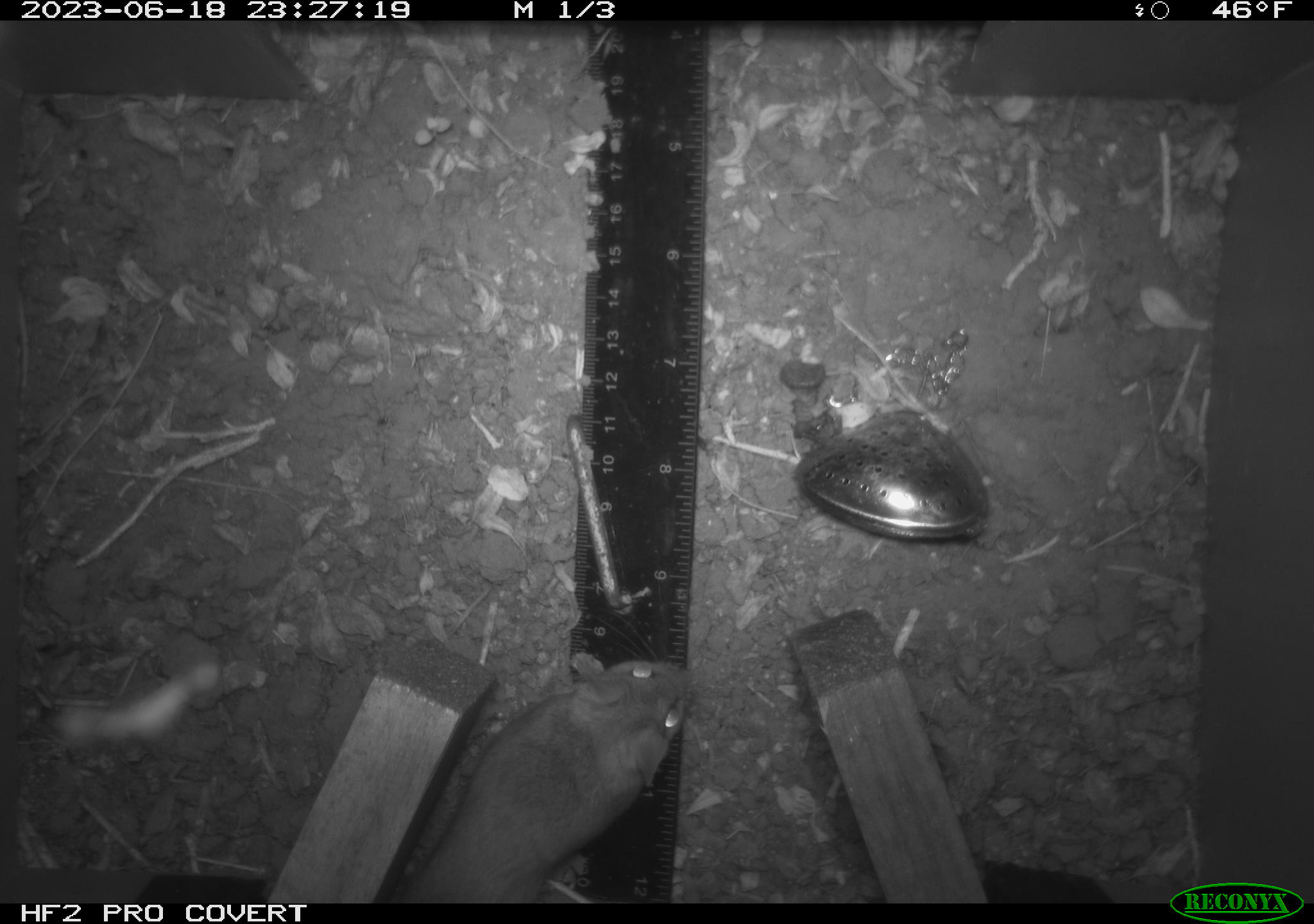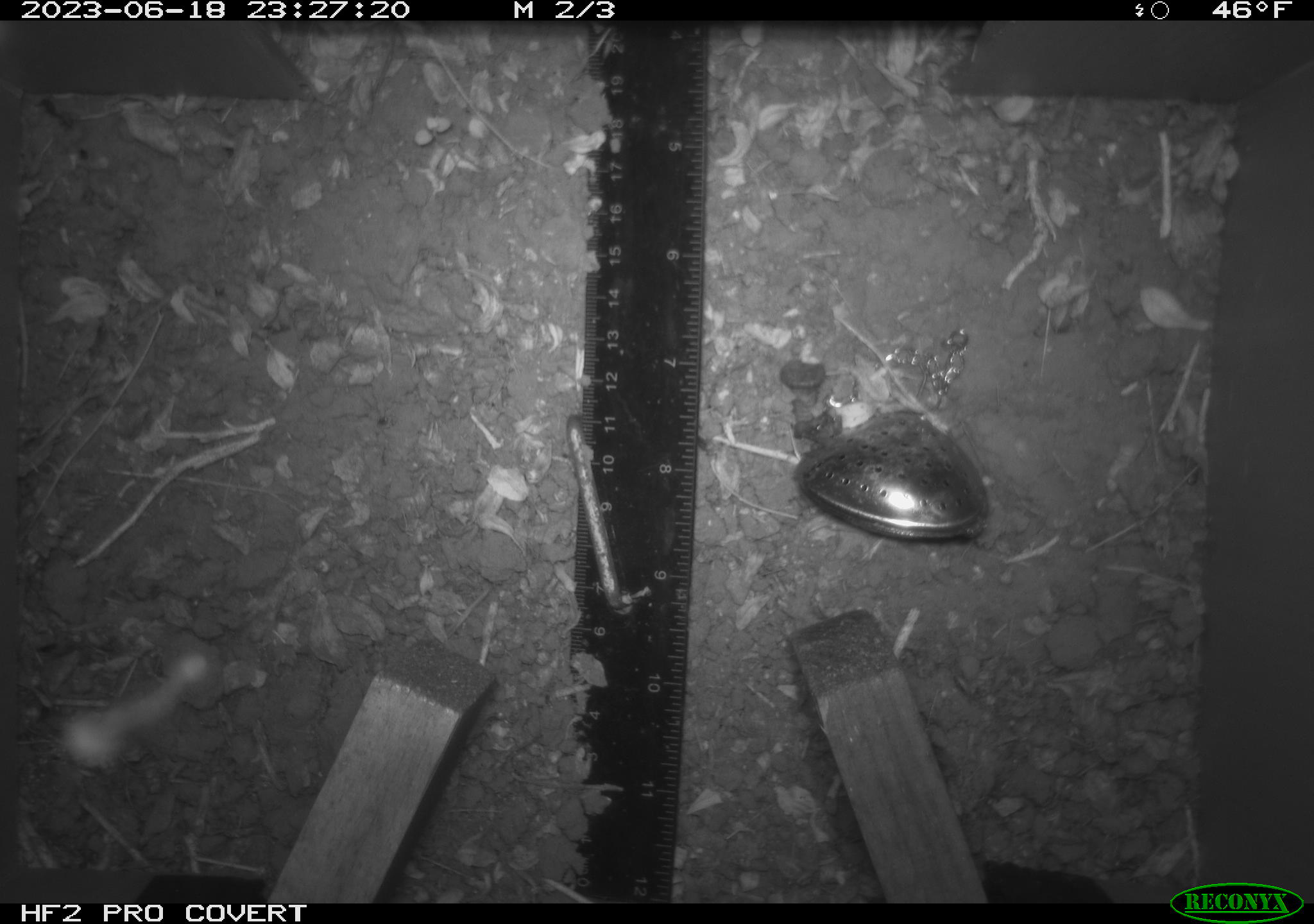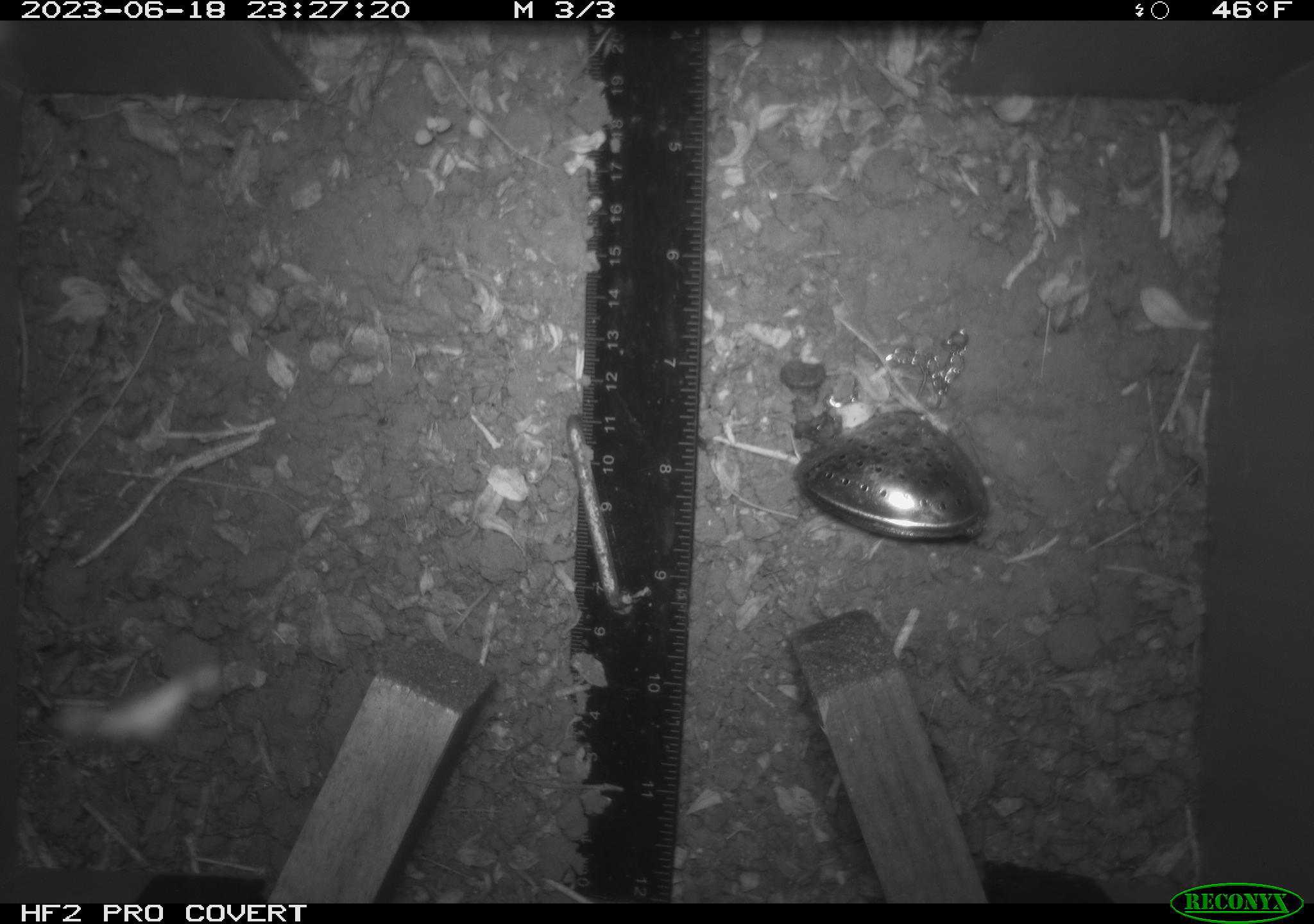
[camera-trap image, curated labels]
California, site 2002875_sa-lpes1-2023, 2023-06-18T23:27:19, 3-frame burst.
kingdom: Animalia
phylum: Chordata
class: Mammalia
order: Rodentia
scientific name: Rodentia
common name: mouse species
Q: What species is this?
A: Mouse species (Rodentia).